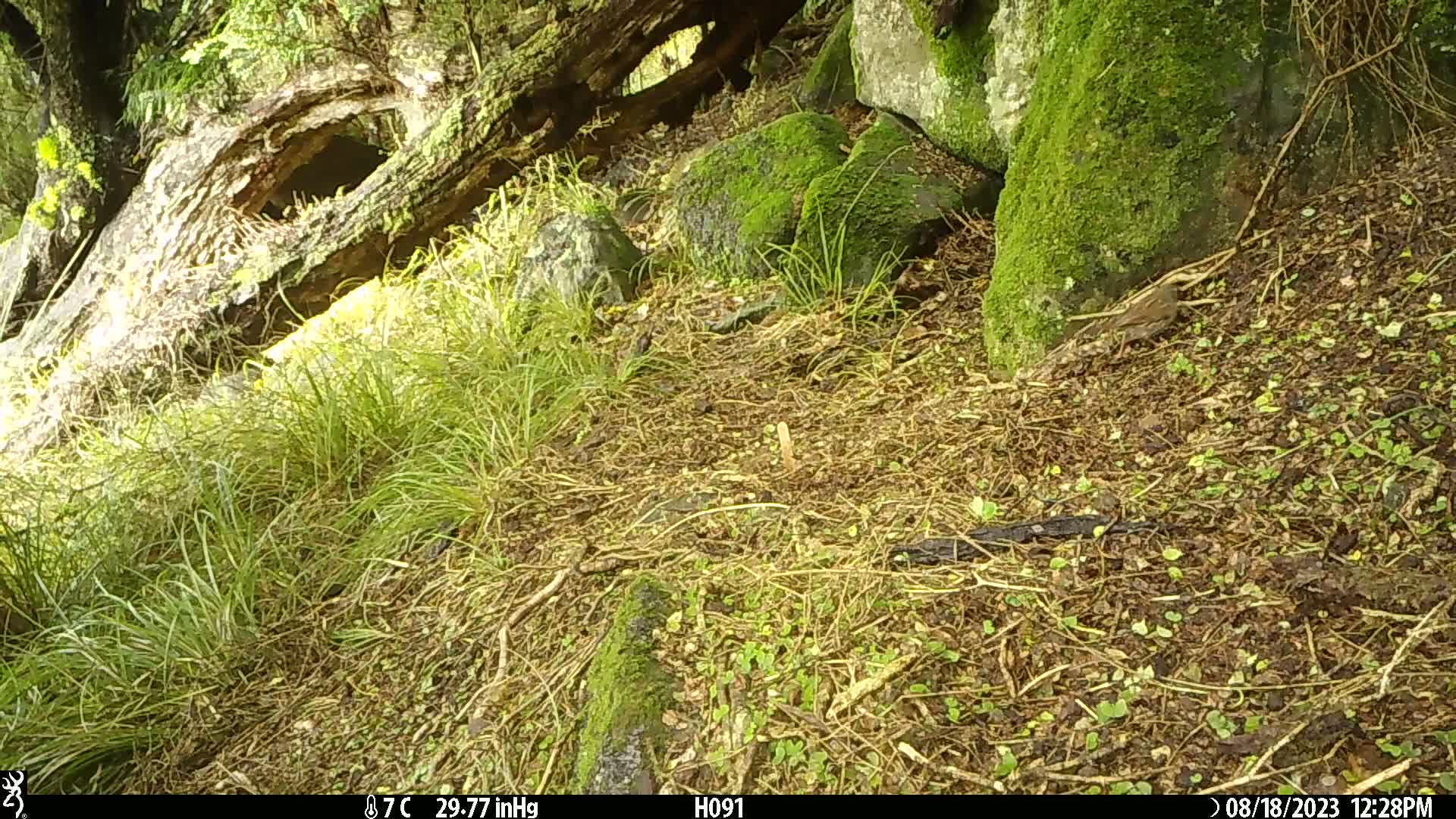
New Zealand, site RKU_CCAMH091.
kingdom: Animalia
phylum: Chordata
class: Aves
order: Passeriformes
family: Prunellidae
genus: Prunella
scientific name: Prunella modularis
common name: dunnock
Dunnock (Prunella modularis).